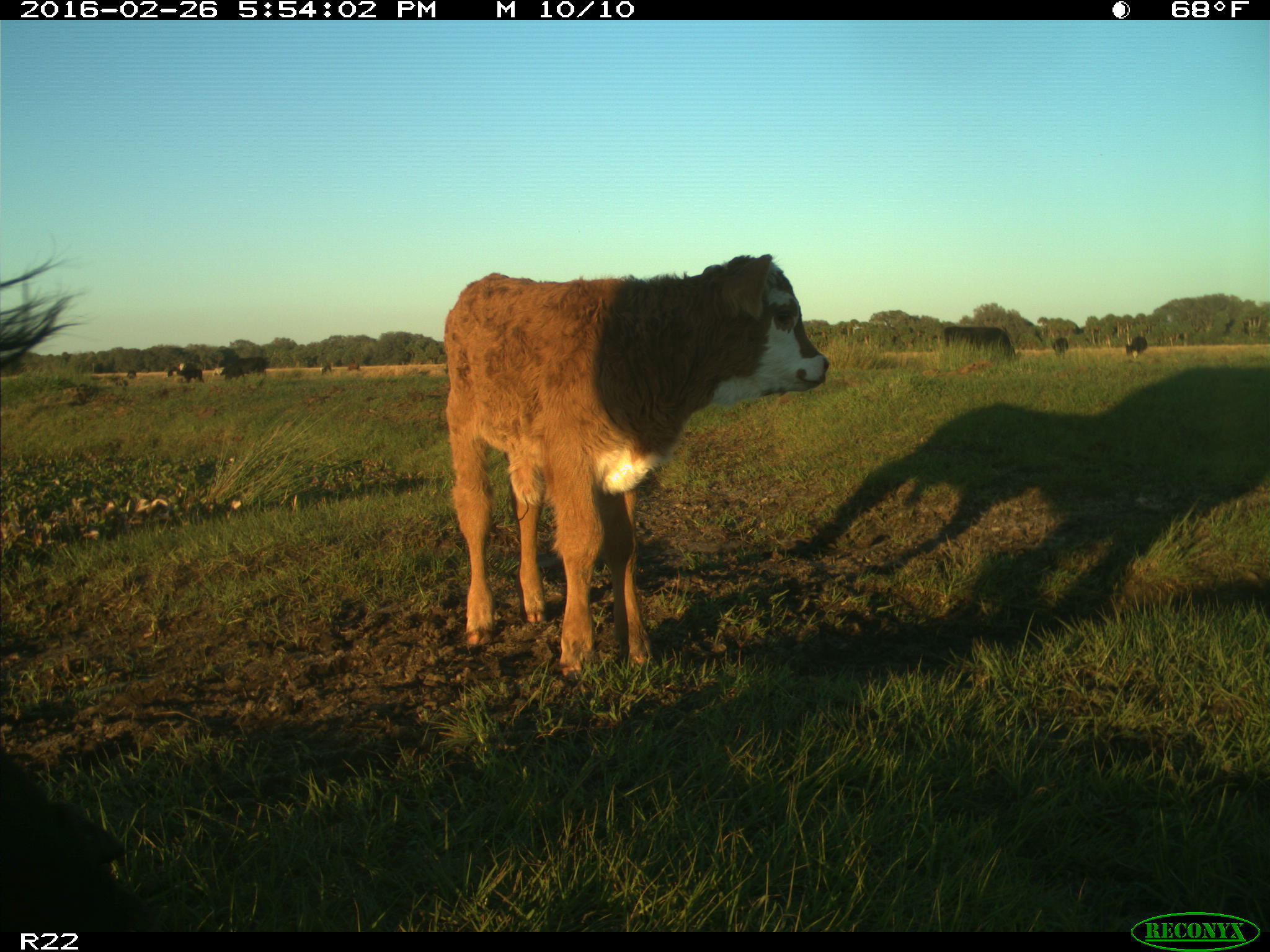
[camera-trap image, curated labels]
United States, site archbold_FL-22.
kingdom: Animalia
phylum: Chordata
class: Mammalia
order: Artiodactyla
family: Bovidae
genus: Bos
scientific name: Bos taurus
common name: domestic cow